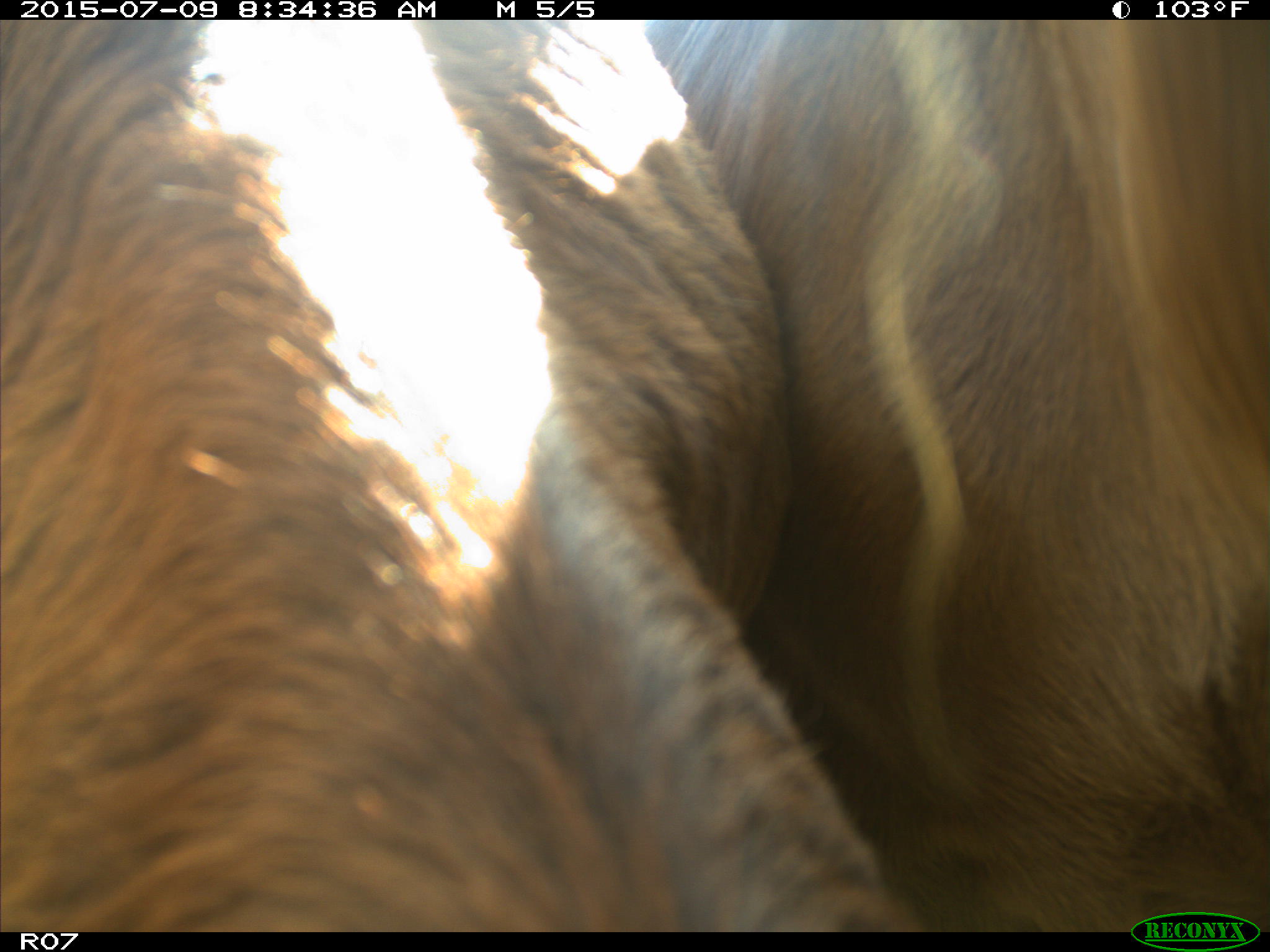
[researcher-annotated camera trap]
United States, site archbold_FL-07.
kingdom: Animalia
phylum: Chordata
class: Mammalia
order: Artiodactyla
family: Bovidae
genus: Bos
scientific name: Bos taurus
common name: domestic cow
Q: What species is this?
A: Bos taurus (domestic cow).